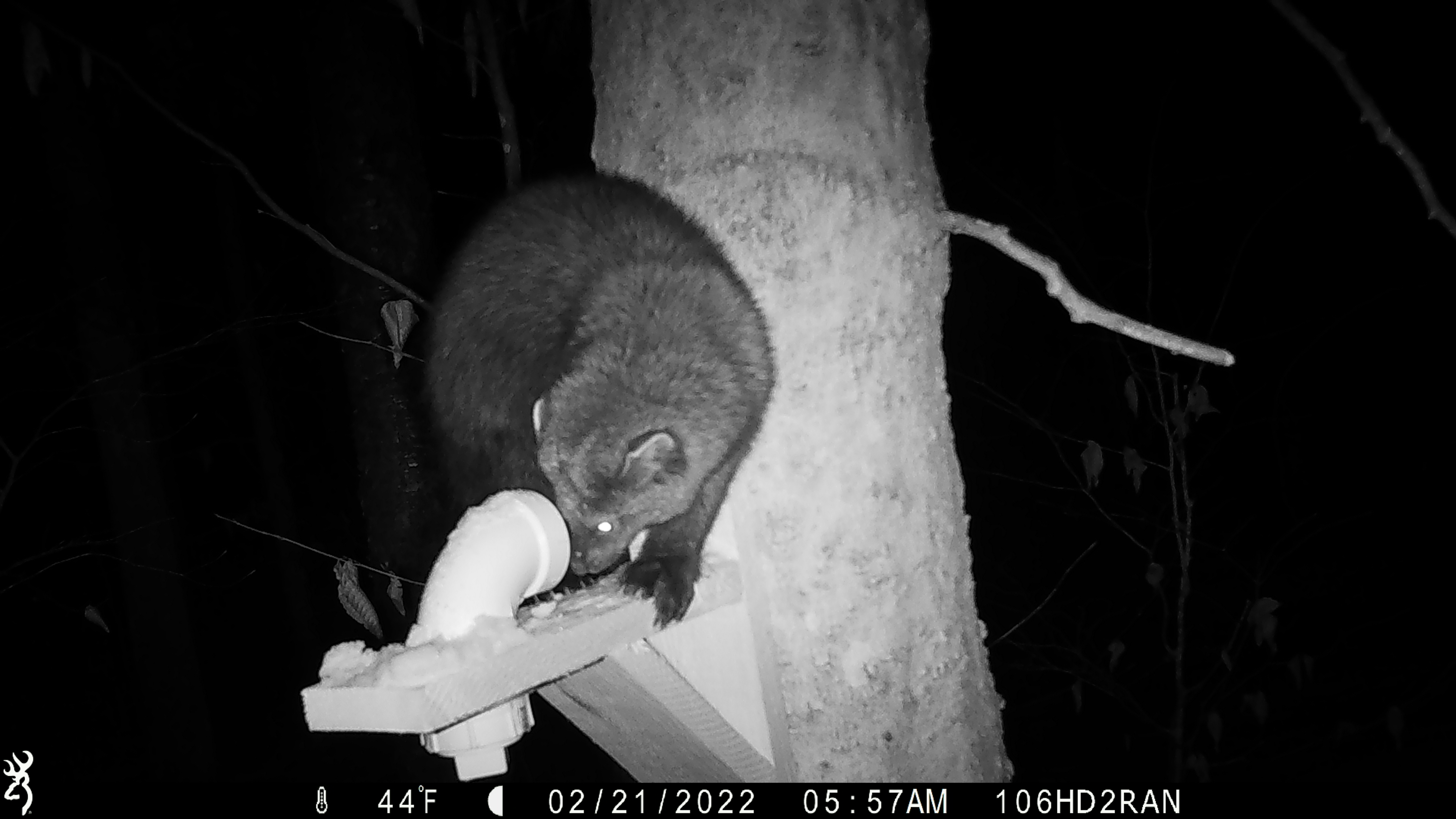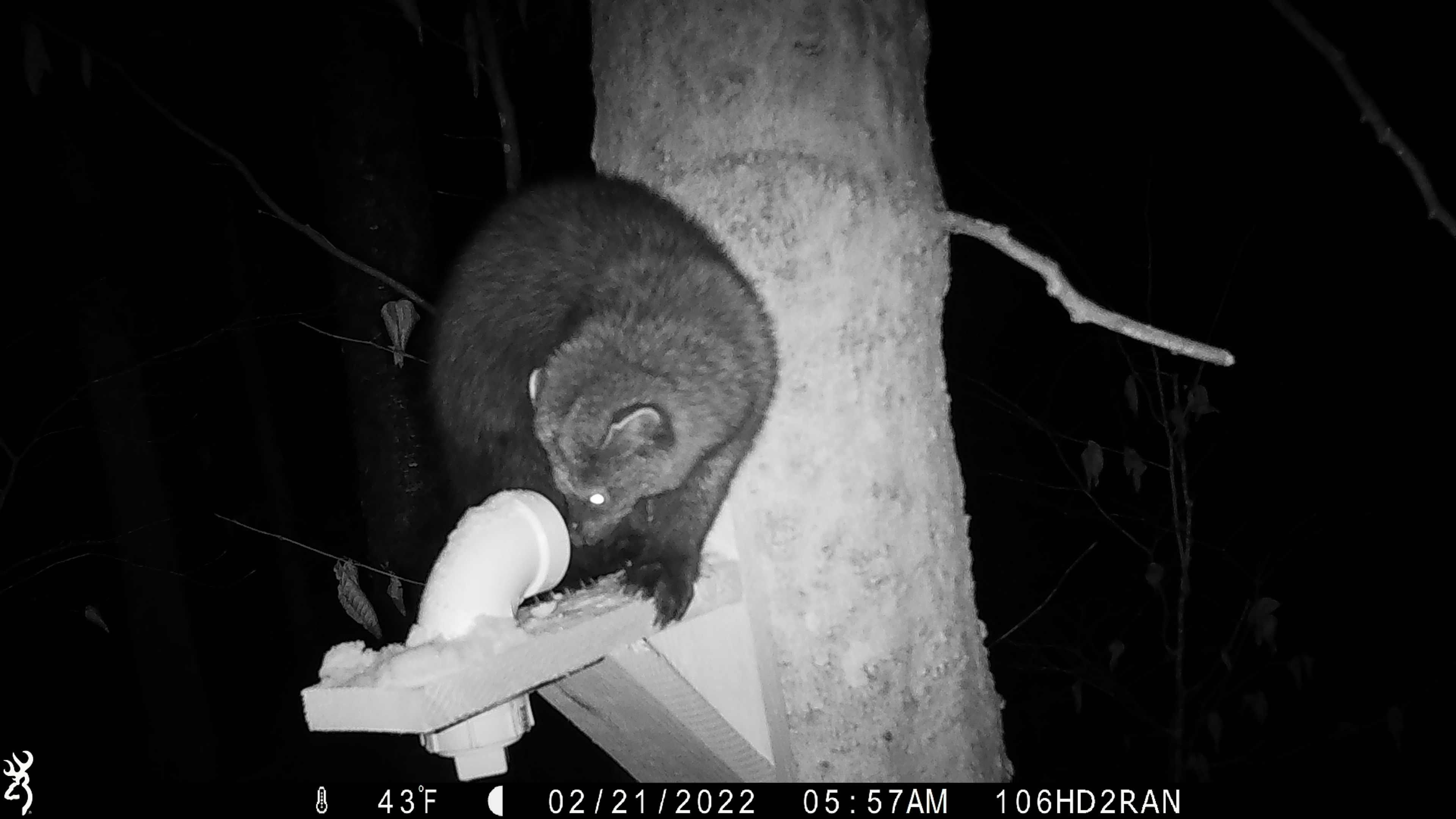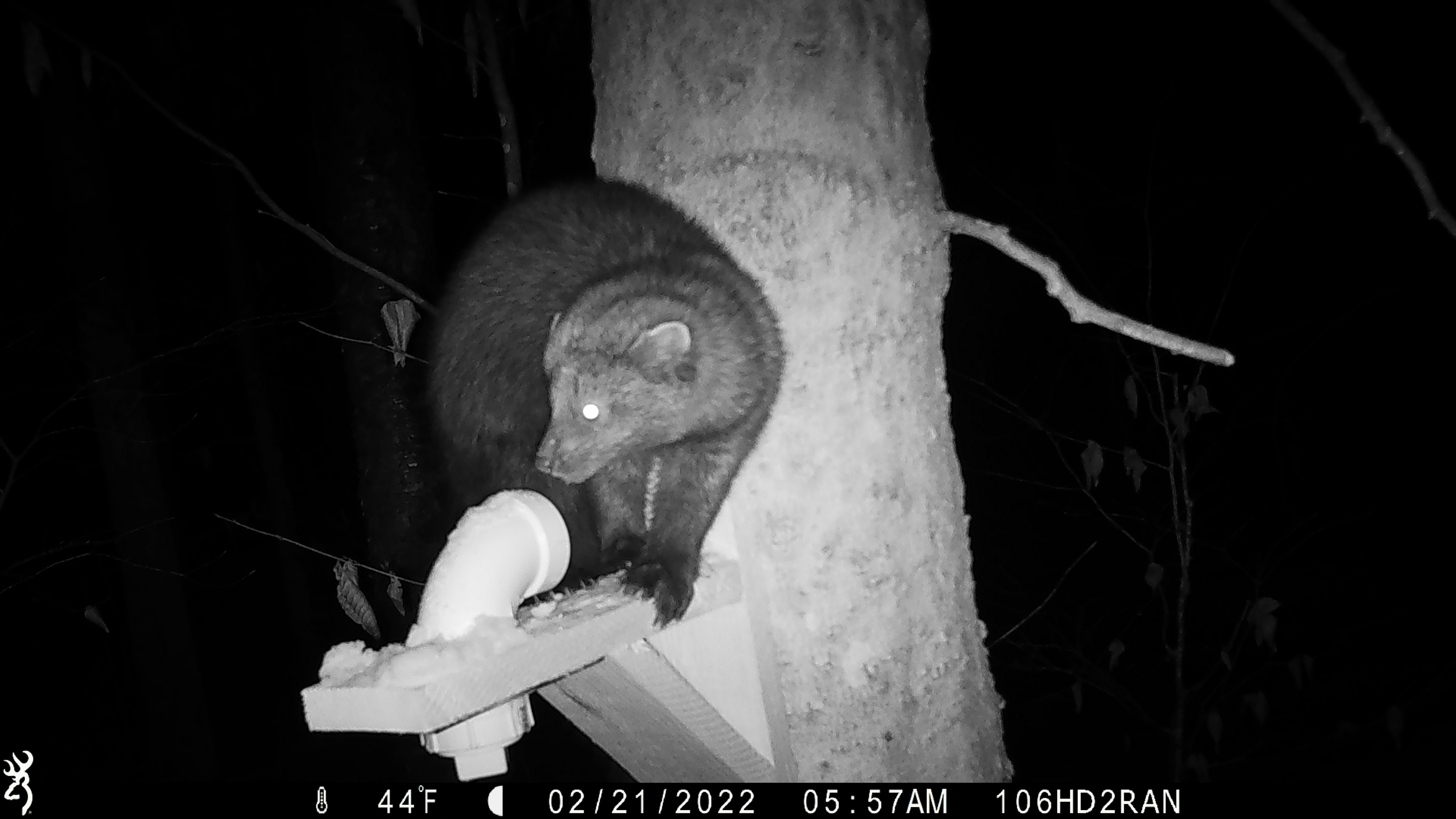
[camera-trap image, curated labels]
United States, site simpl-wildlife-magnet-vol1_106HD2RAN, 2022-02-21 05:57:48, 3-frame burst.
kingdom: Animalia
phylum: Chordata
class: Mammalia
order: Carnivora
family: Mustelidae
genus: Pekania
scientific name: Pekania pennanti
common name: fisher